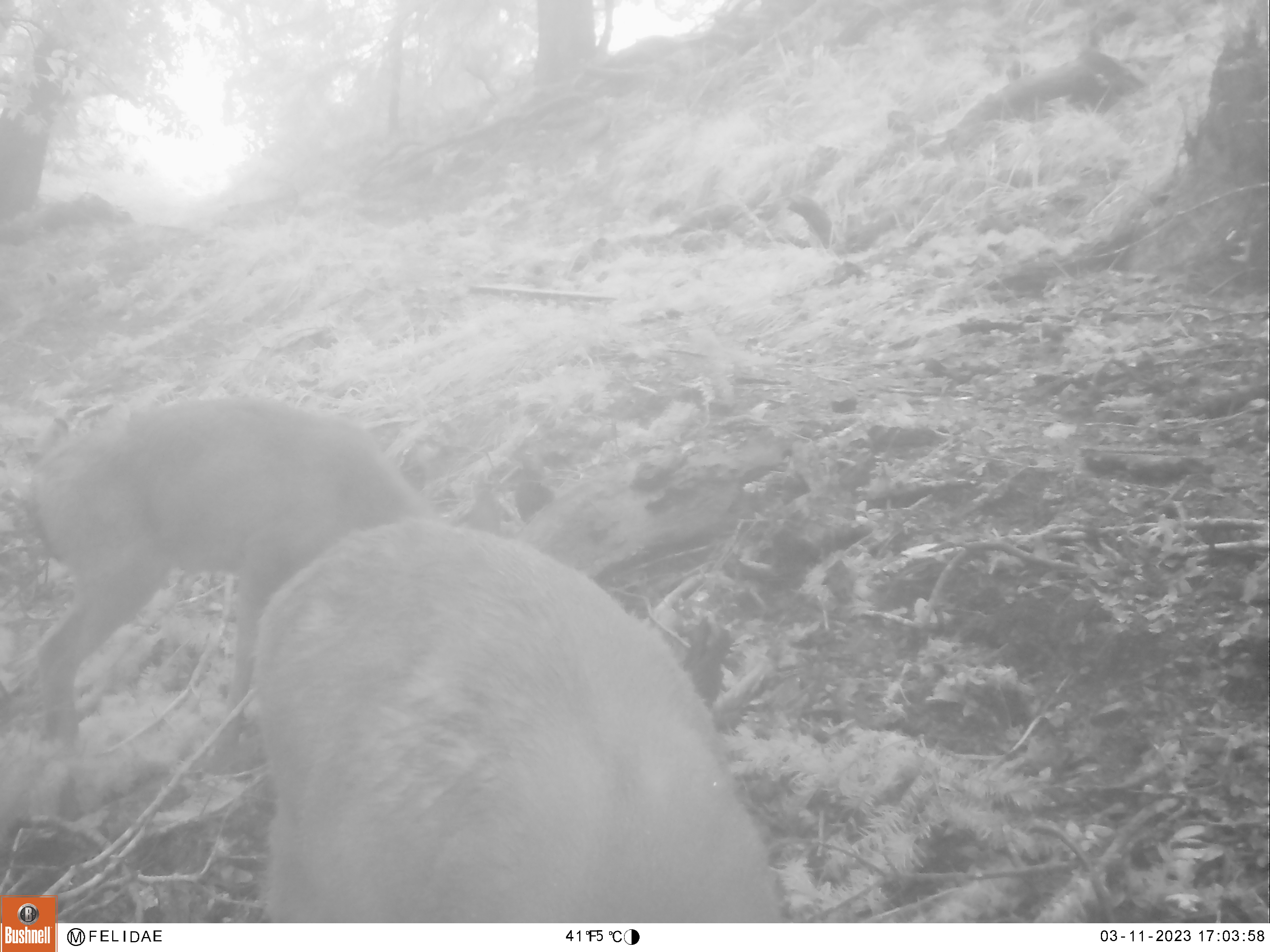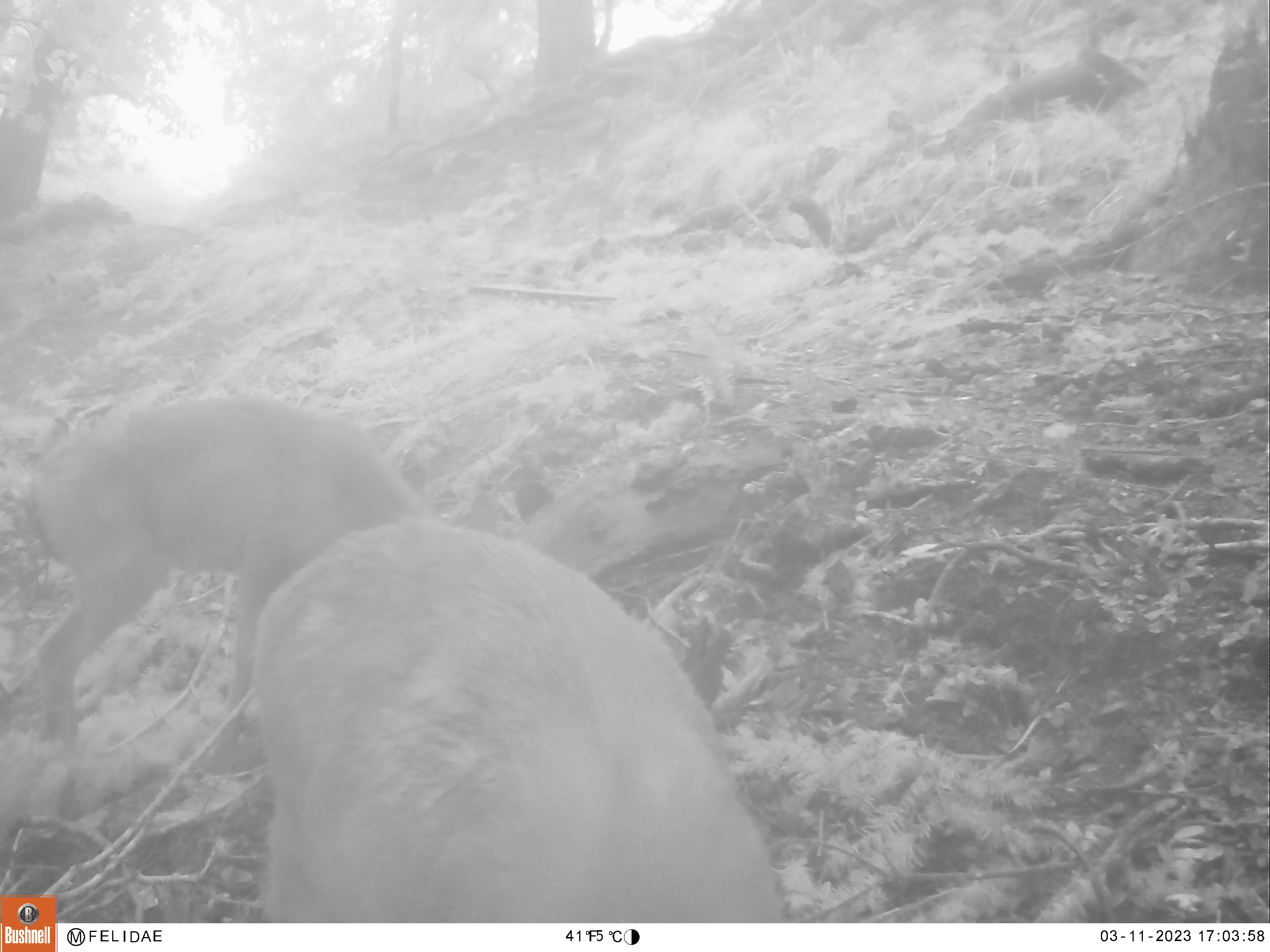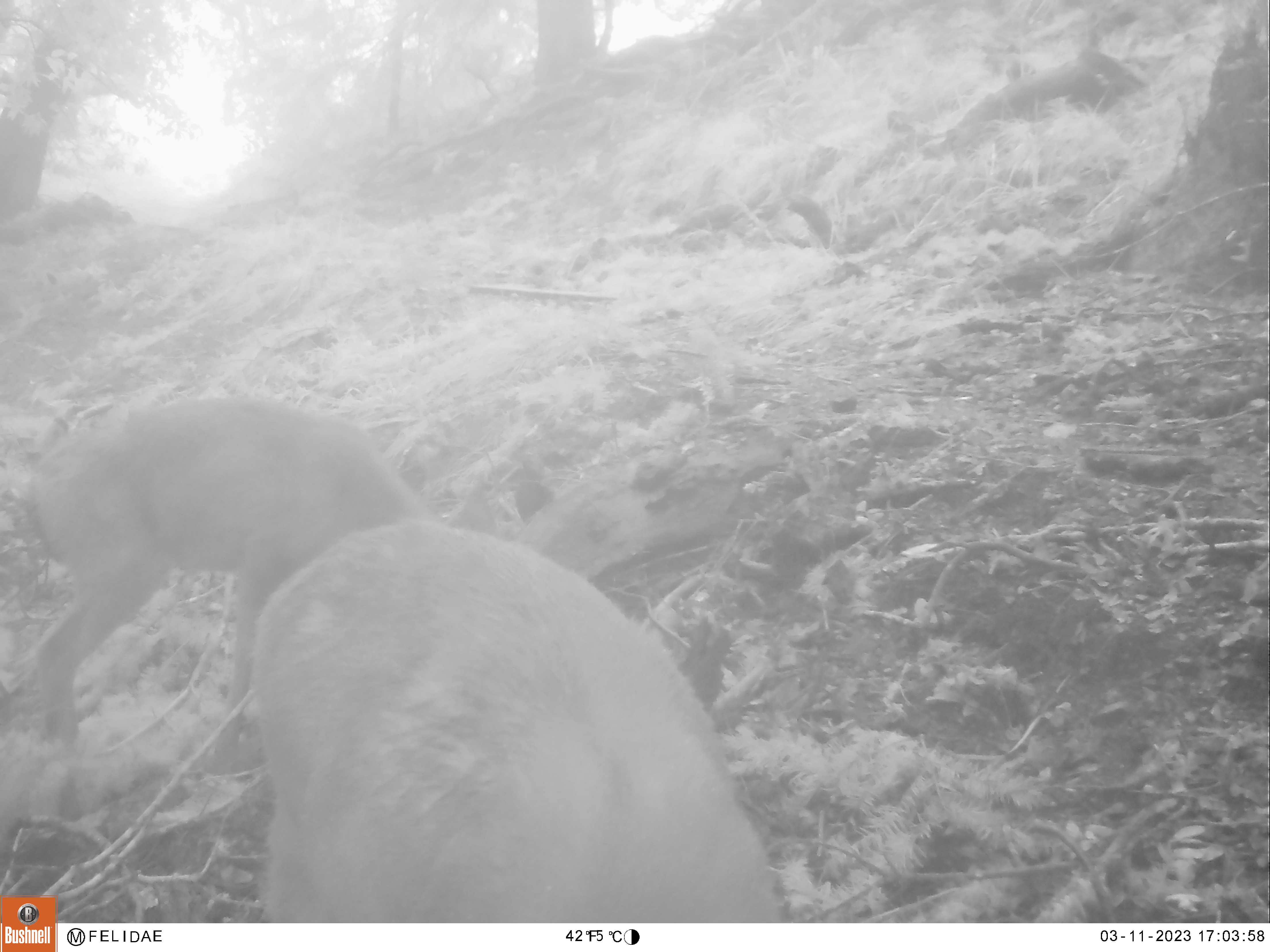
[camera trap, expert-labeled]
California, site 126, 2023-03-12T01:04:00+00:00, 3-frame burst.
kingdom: Animalia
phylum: Chordata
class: Mammalia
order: Artiodactyla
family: Cervidae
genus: Odocoileus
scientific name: Odocoileus hemionus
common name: mule deer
Mule deer (Odocoileus hemionus).